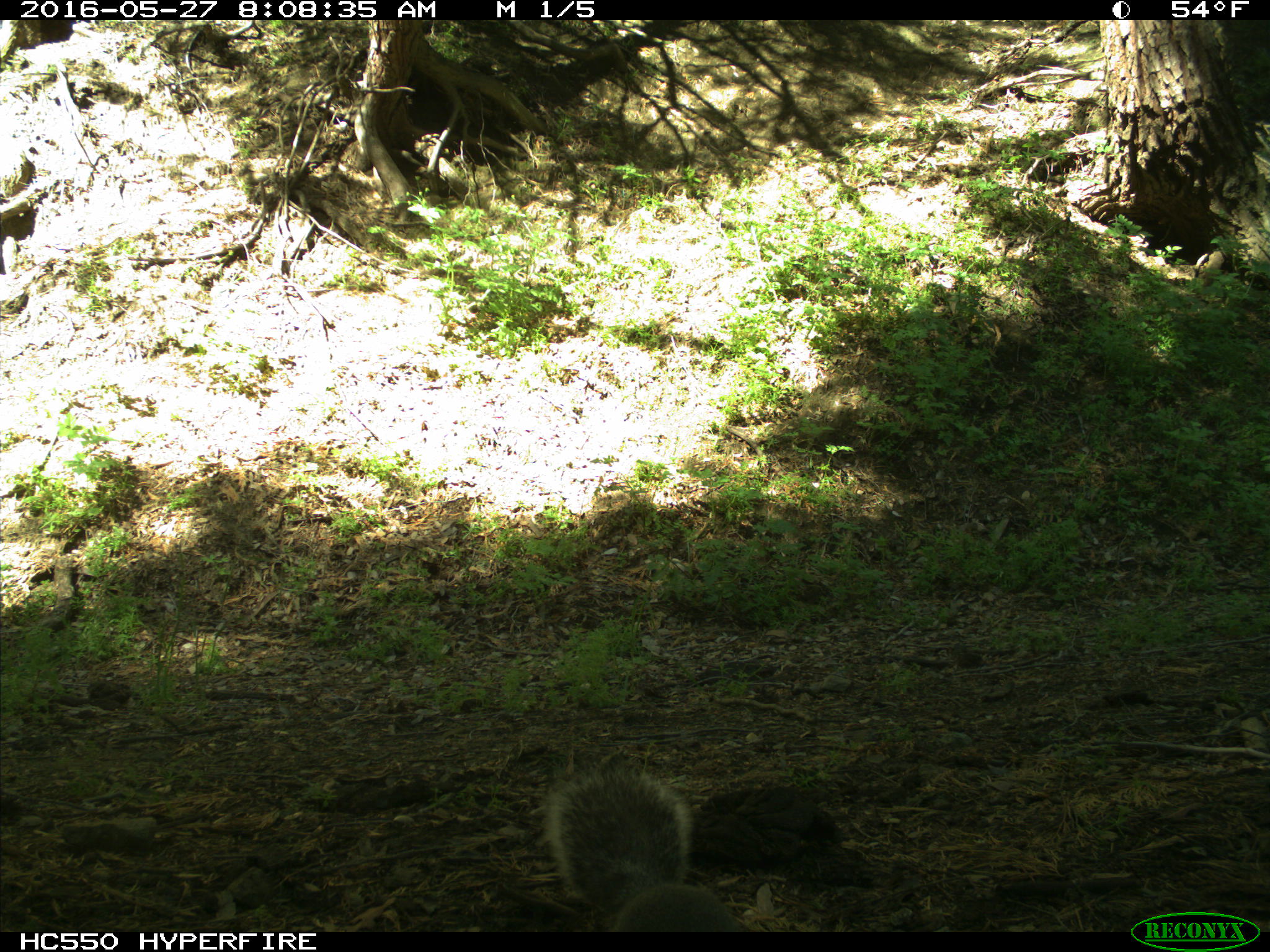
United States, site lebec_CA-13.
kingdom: Animalia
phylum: Chordata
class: Mammalia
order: Rodentia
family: Sciuridae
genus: Sciurus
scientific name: Sciurus carolinensis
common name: eastern gray squirrel